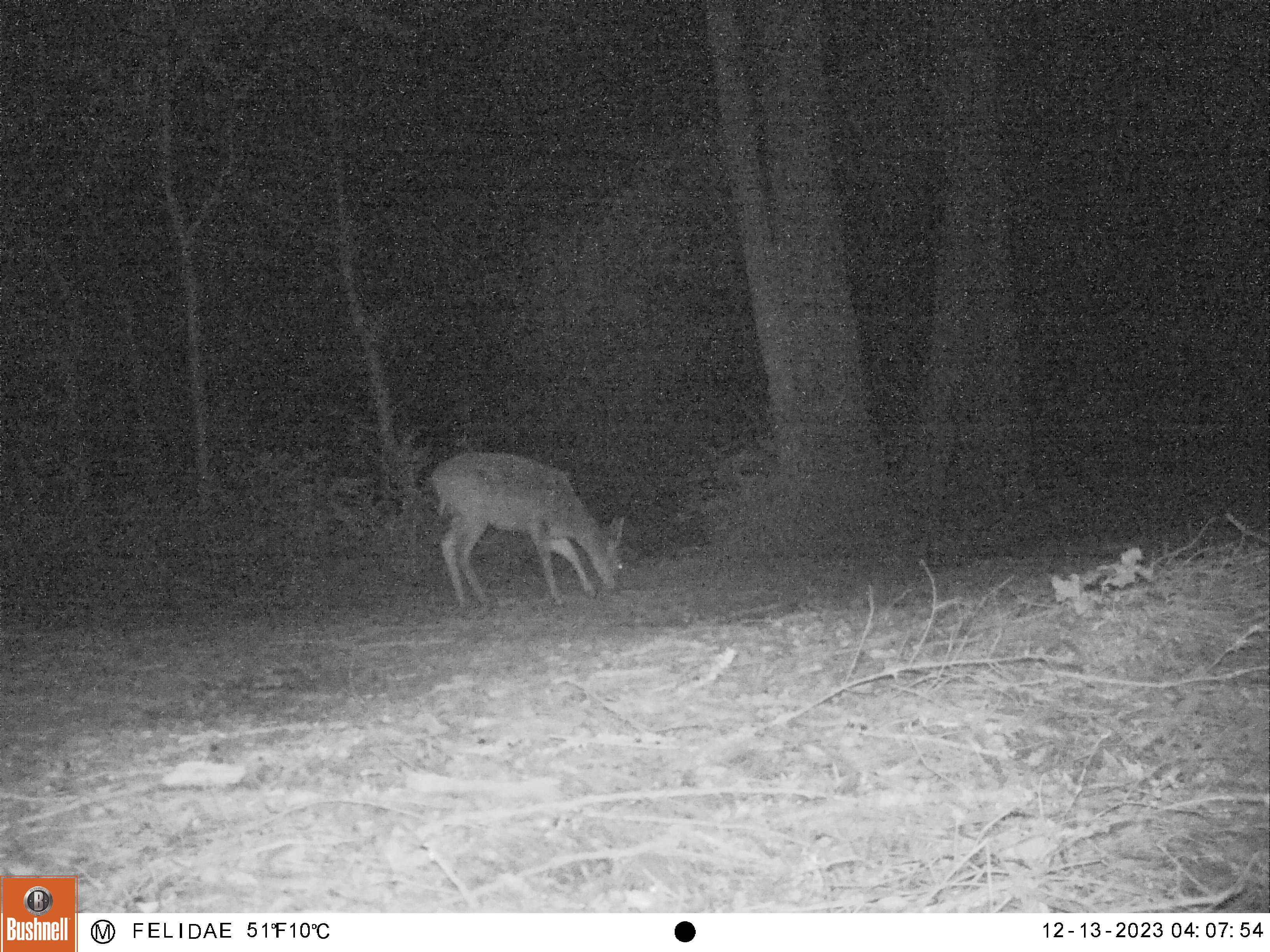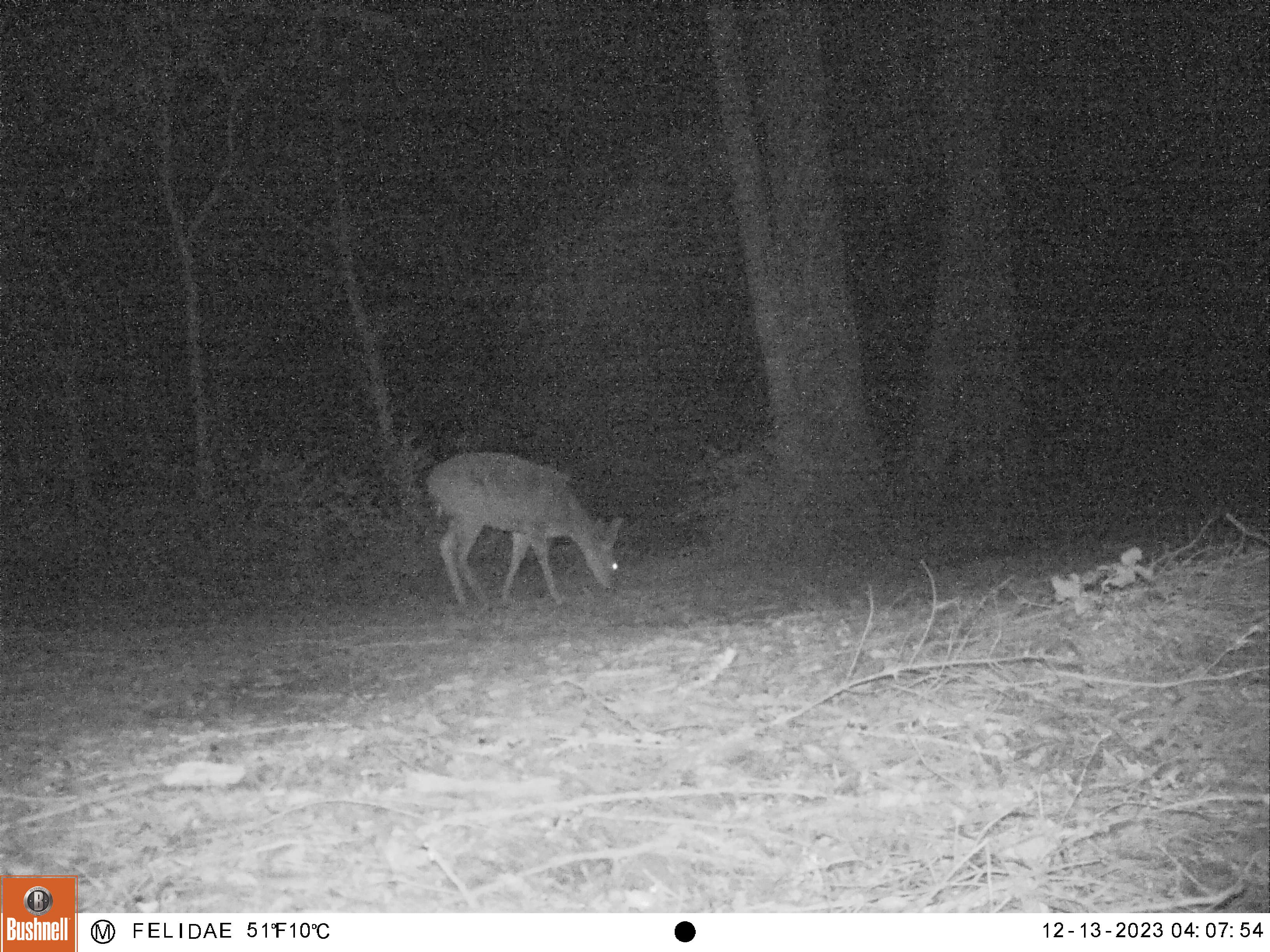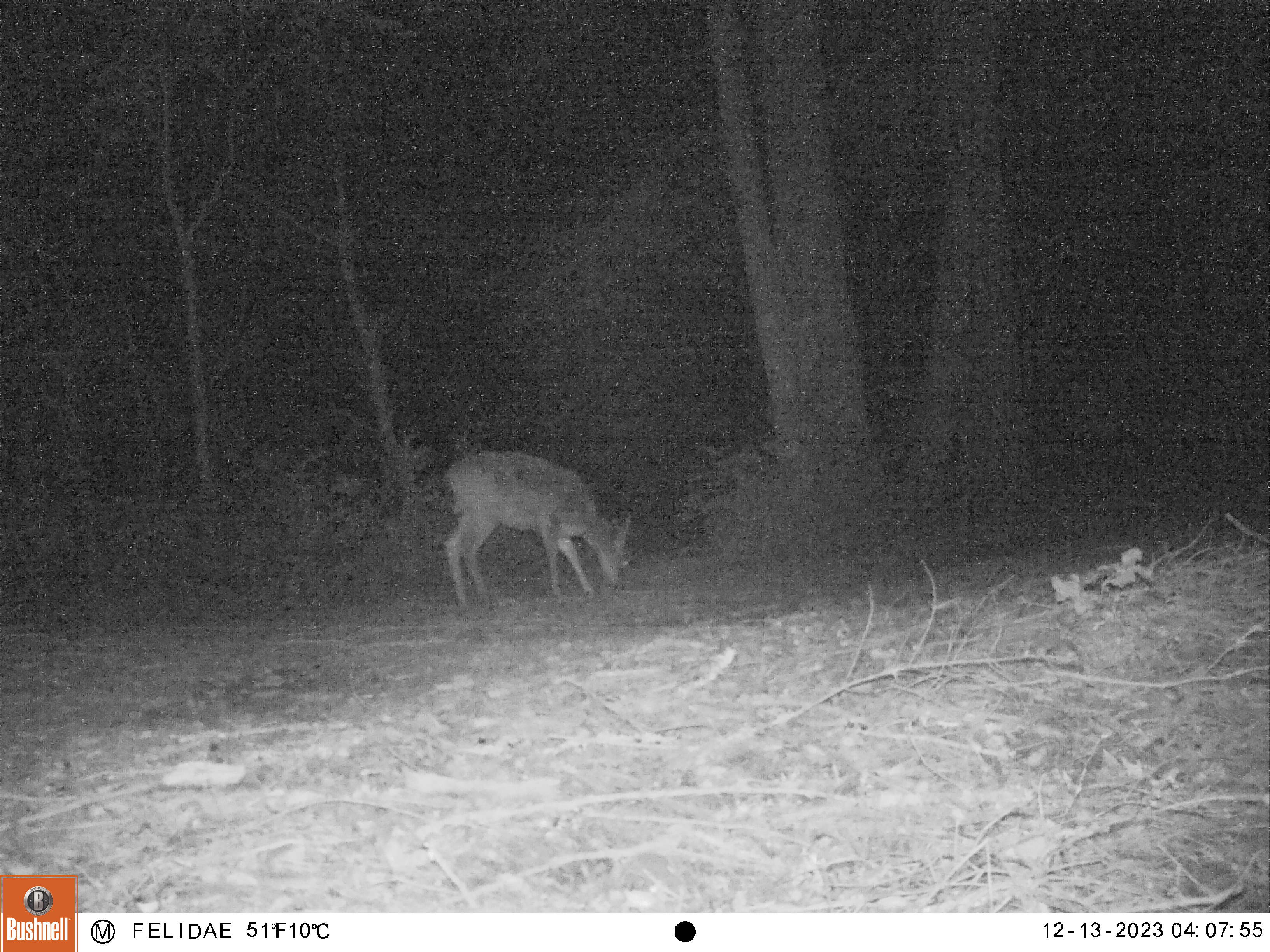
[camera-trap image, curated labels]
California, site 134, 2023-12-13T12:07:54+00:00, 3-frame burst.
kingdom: Animalia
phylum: Chordata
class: Mammalia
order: Artiodactyla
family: Cervidae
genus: Odocoileus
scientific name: Odocoileus hemionus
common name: mule deer